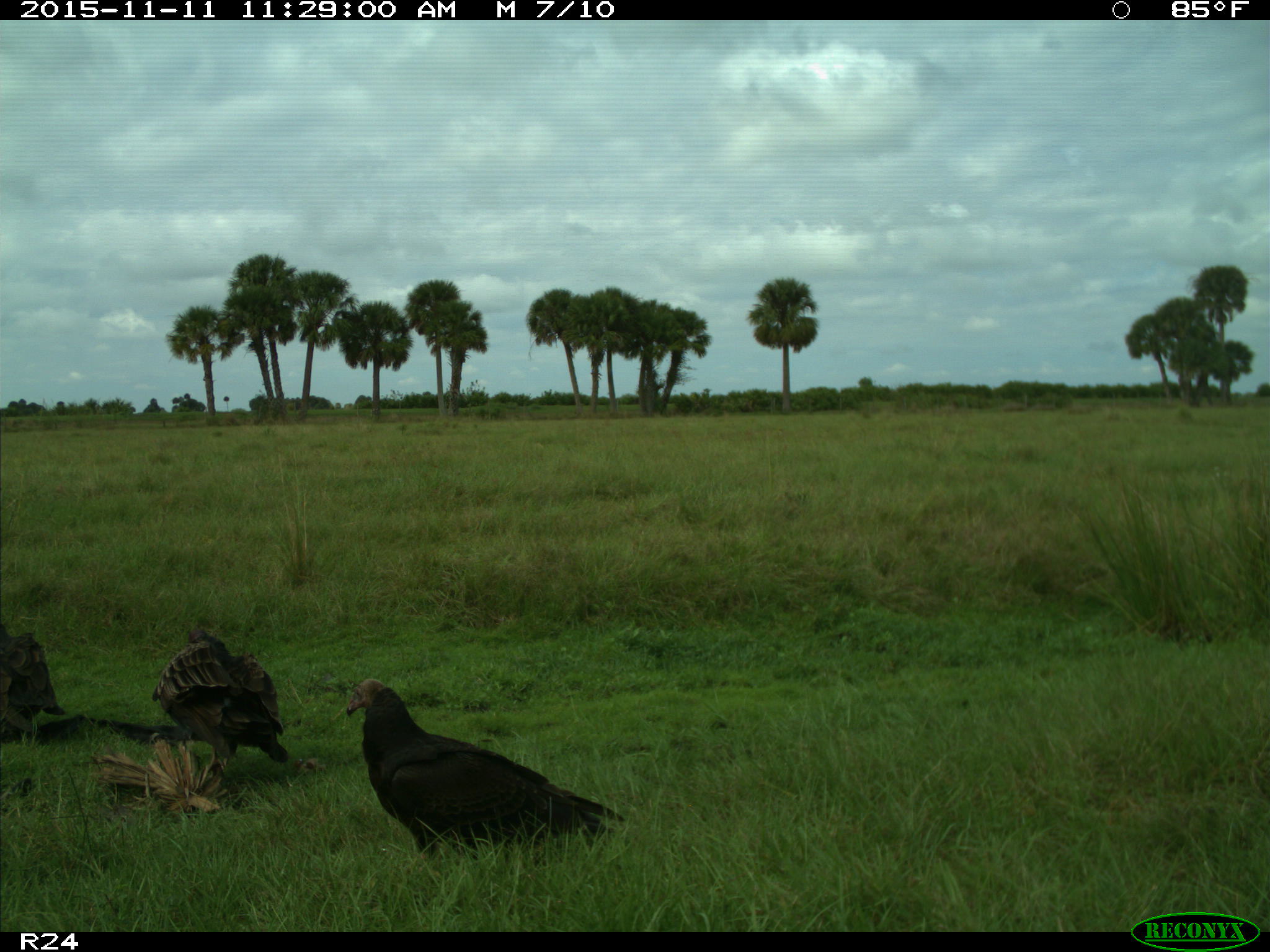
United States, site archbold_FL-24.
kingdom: Animalia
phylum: Chordata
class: Aves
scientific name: Aves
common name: birds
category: unidentified bird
Unidentified bird (birds) (Aves).